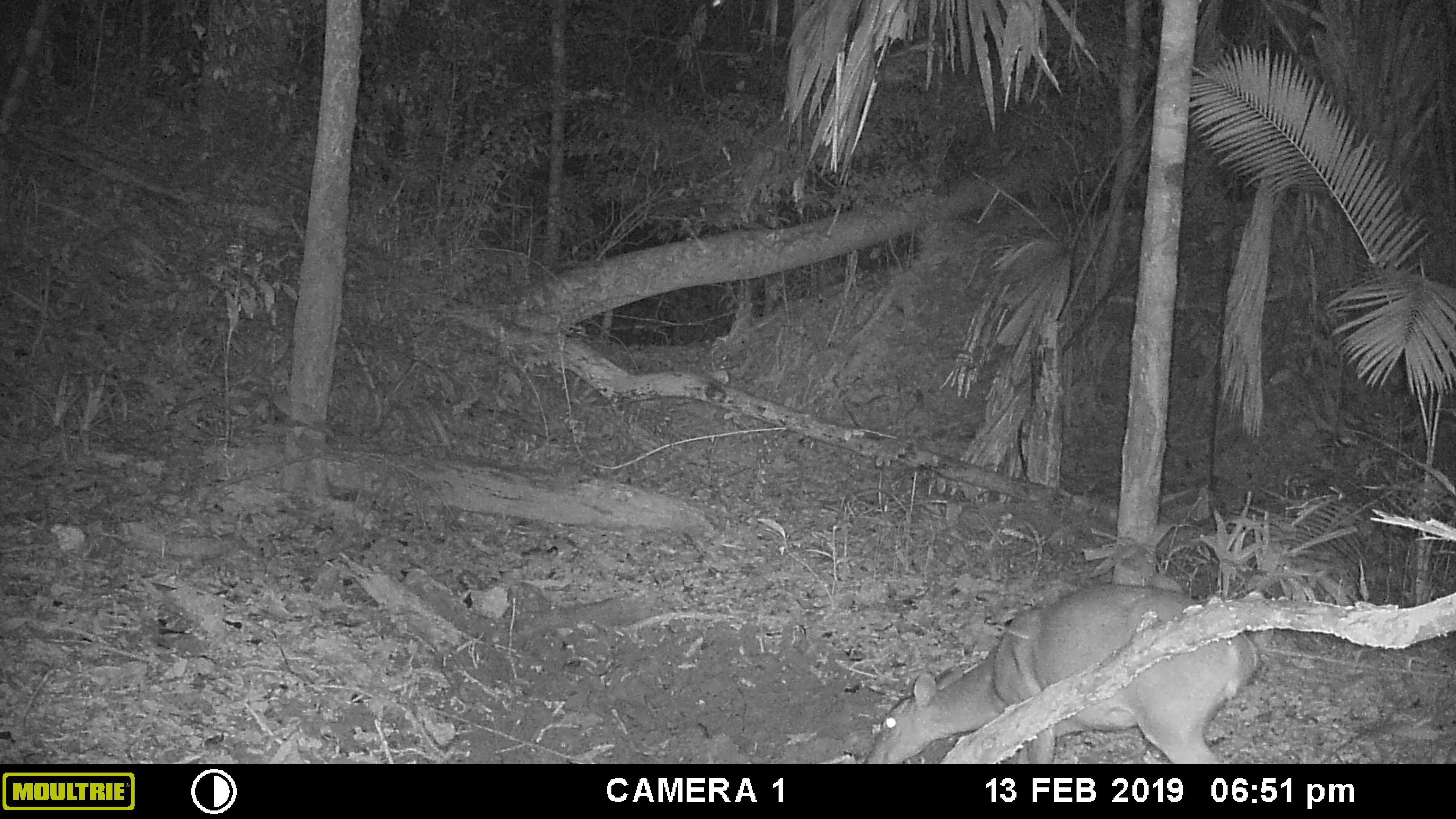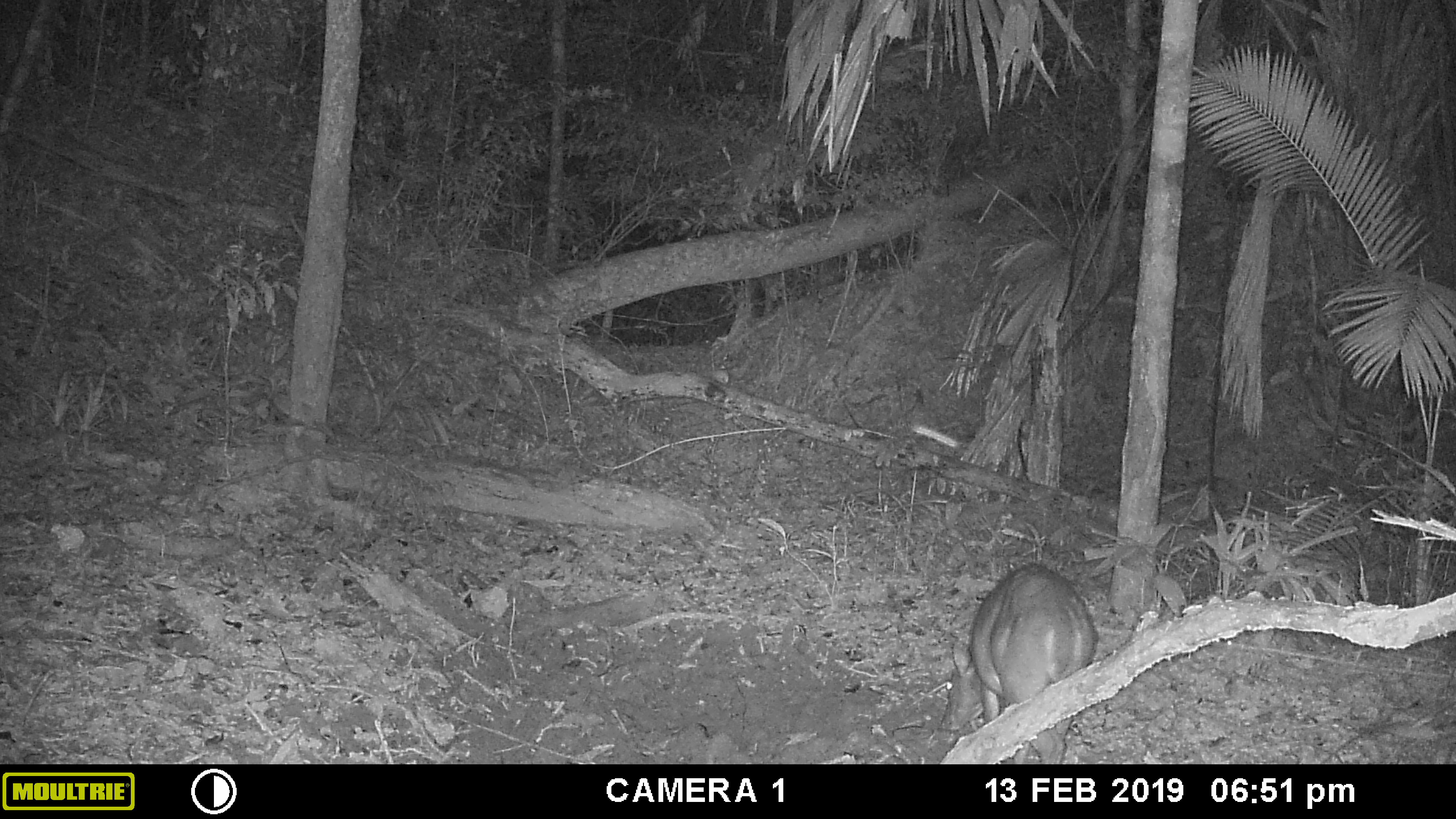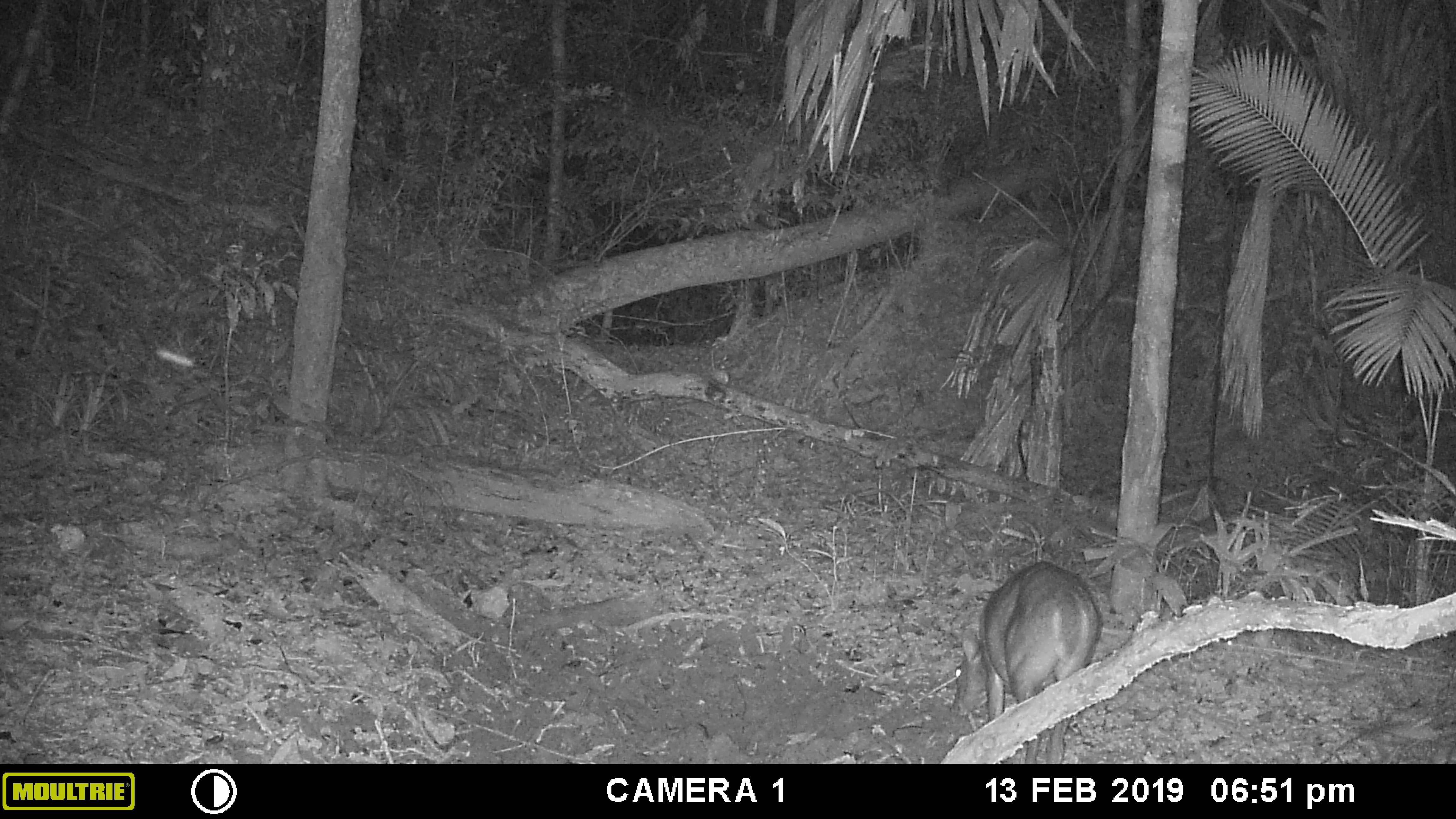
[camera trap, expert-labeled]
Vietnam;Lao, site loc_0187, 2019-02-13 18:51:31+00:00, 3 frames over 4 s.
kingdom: Animalia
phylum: Chordata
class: Mammalia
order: Artiodactyla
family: Cervidae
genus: Muntiacus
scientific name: Muntiacus vuquangensis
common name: large-antlered muntjac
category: large antlered muntjac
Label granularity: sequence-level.